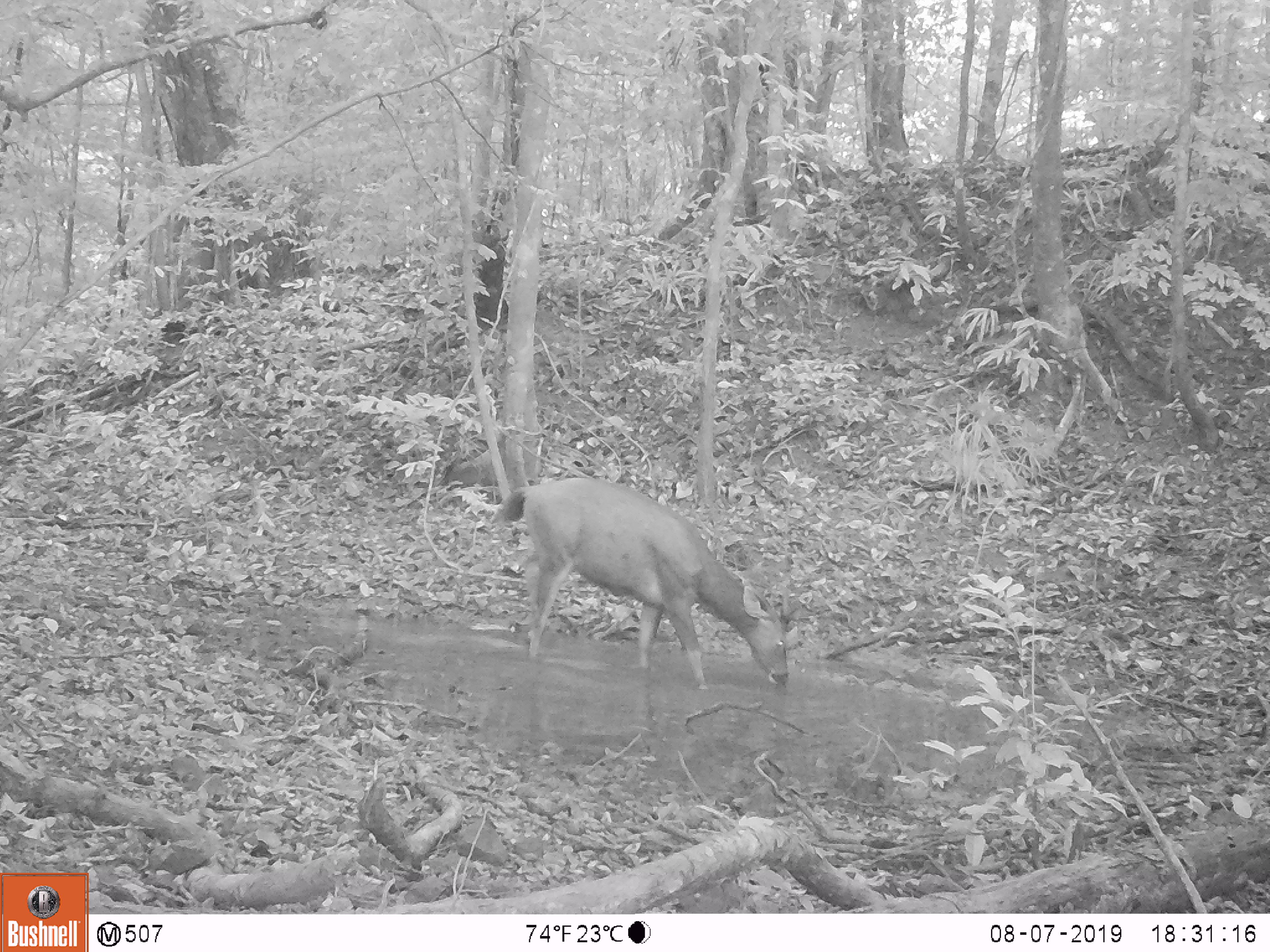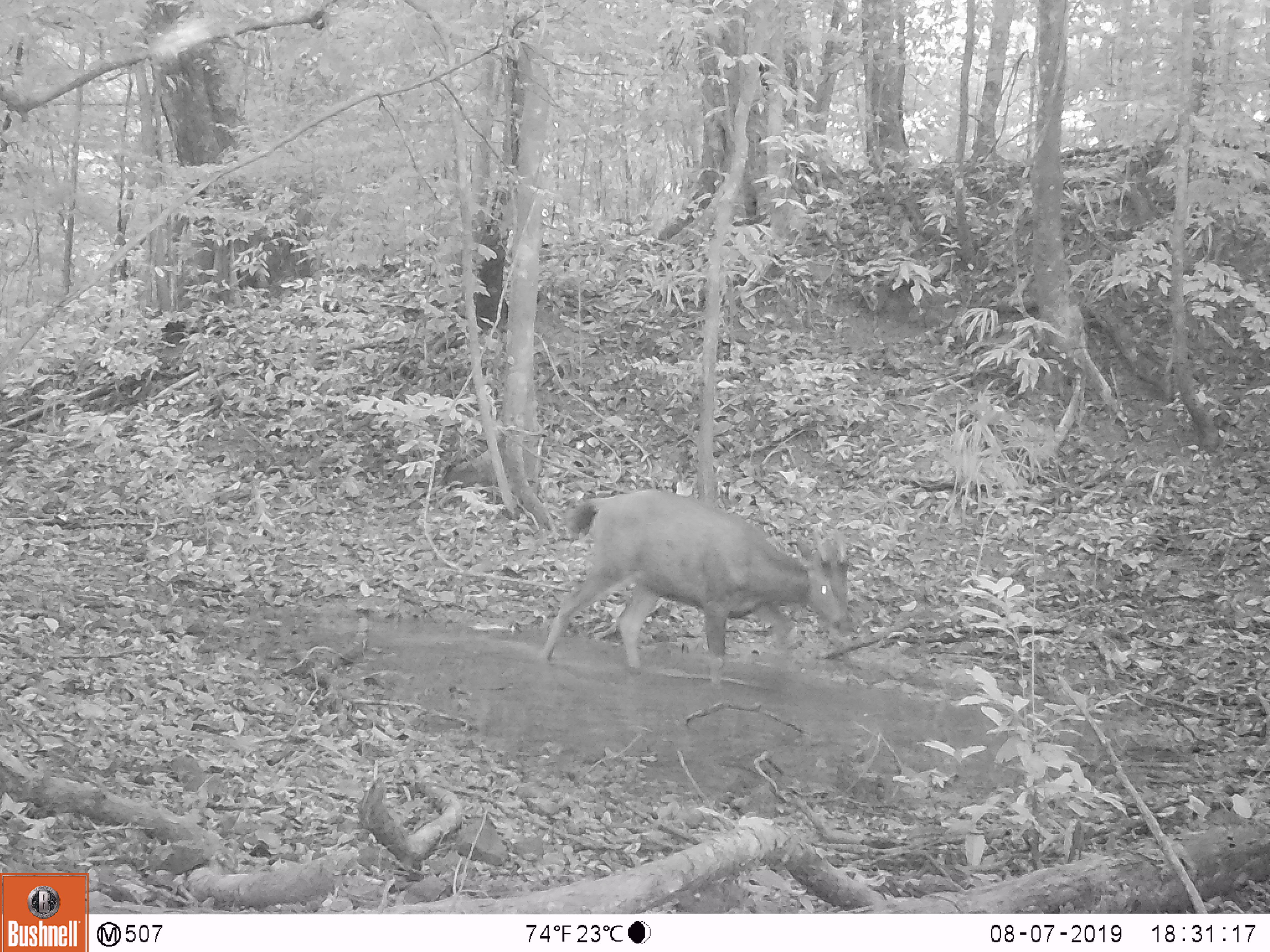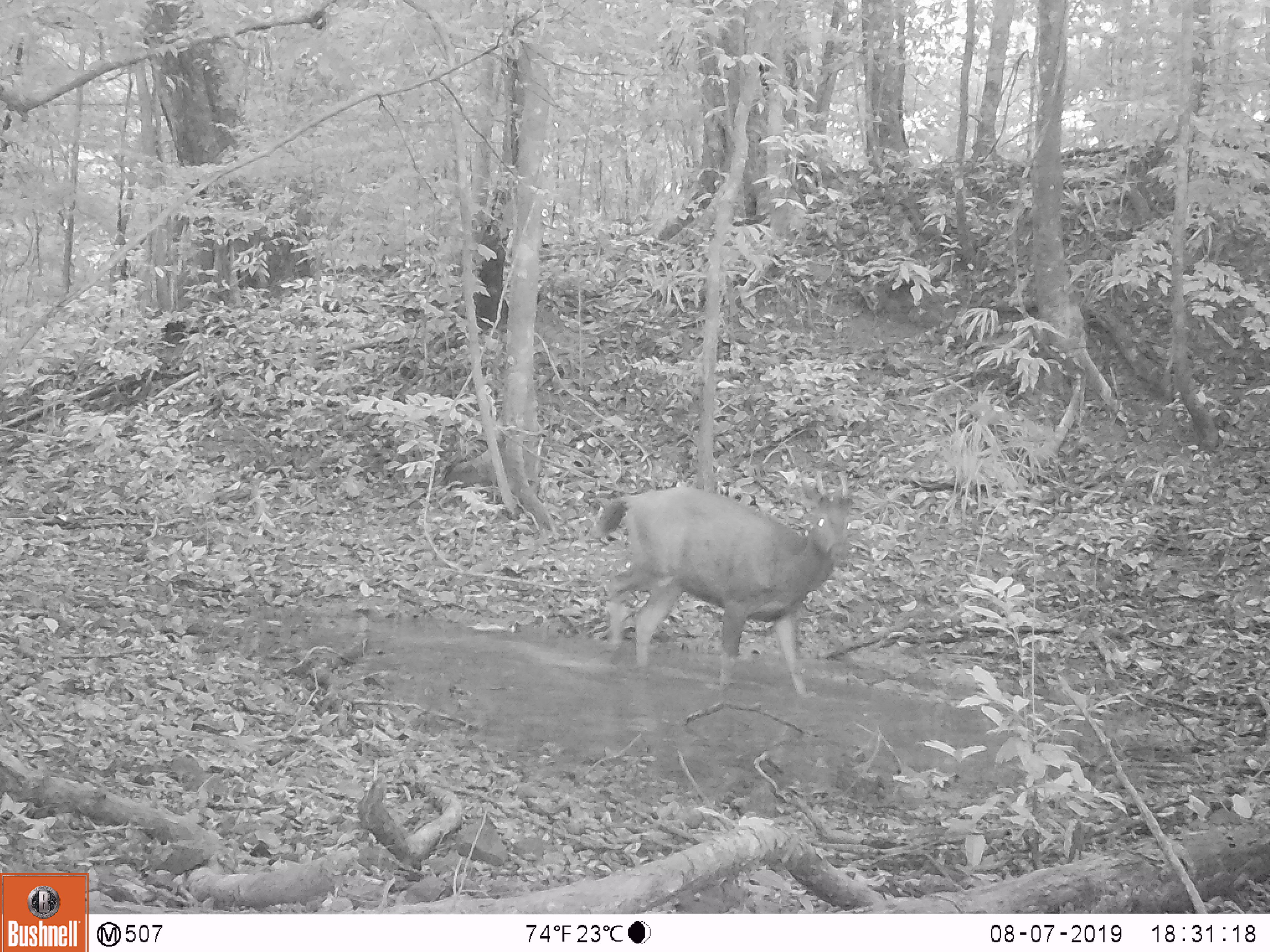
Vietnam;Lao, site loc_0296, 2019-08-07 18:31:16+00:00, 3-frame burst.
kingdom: Animalia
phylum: Chordata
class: Mammalia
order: Artiodactyla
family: Cervidae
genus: Rusa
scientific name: Rusa unicolor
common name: sambar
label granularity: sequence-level